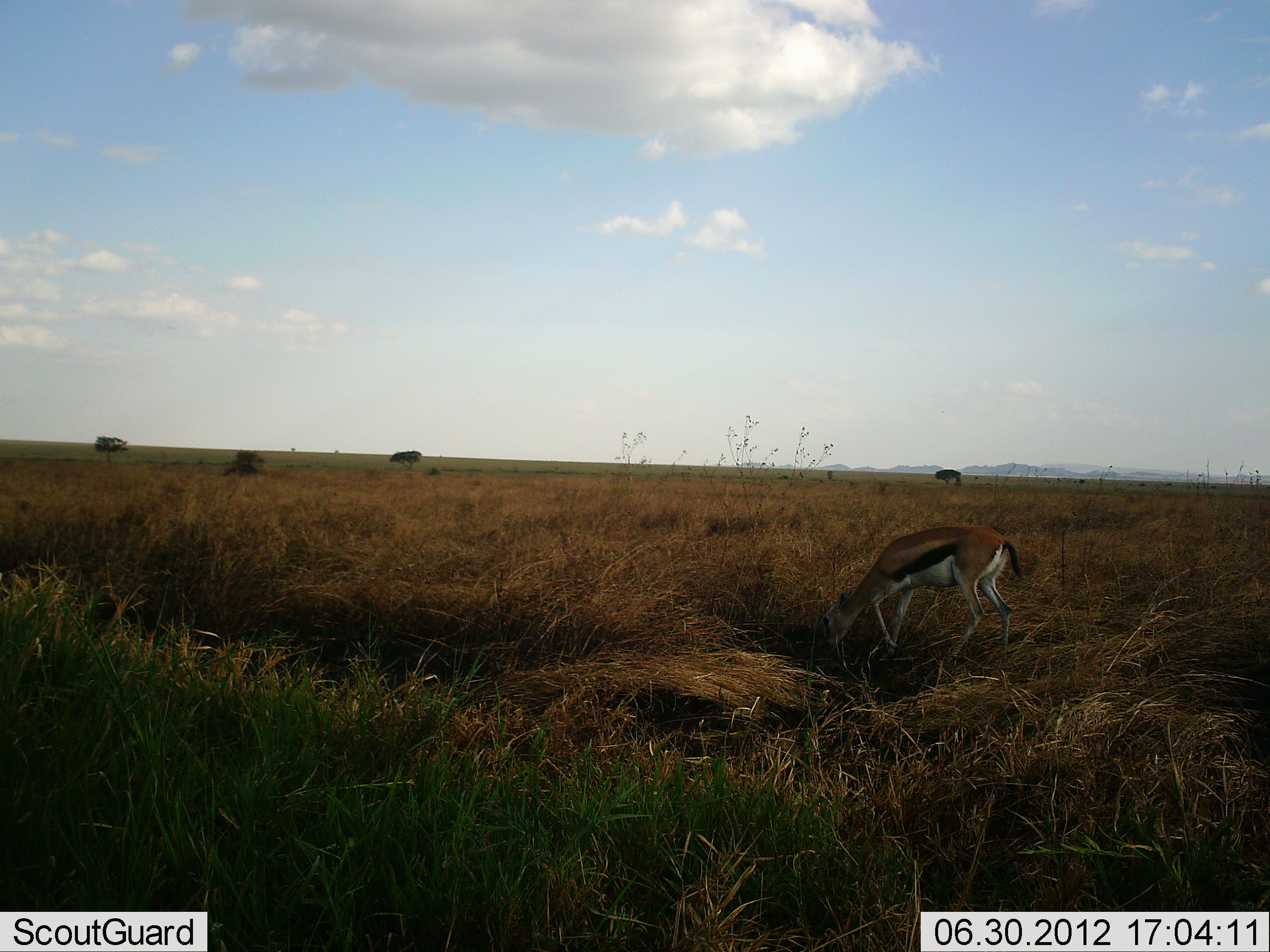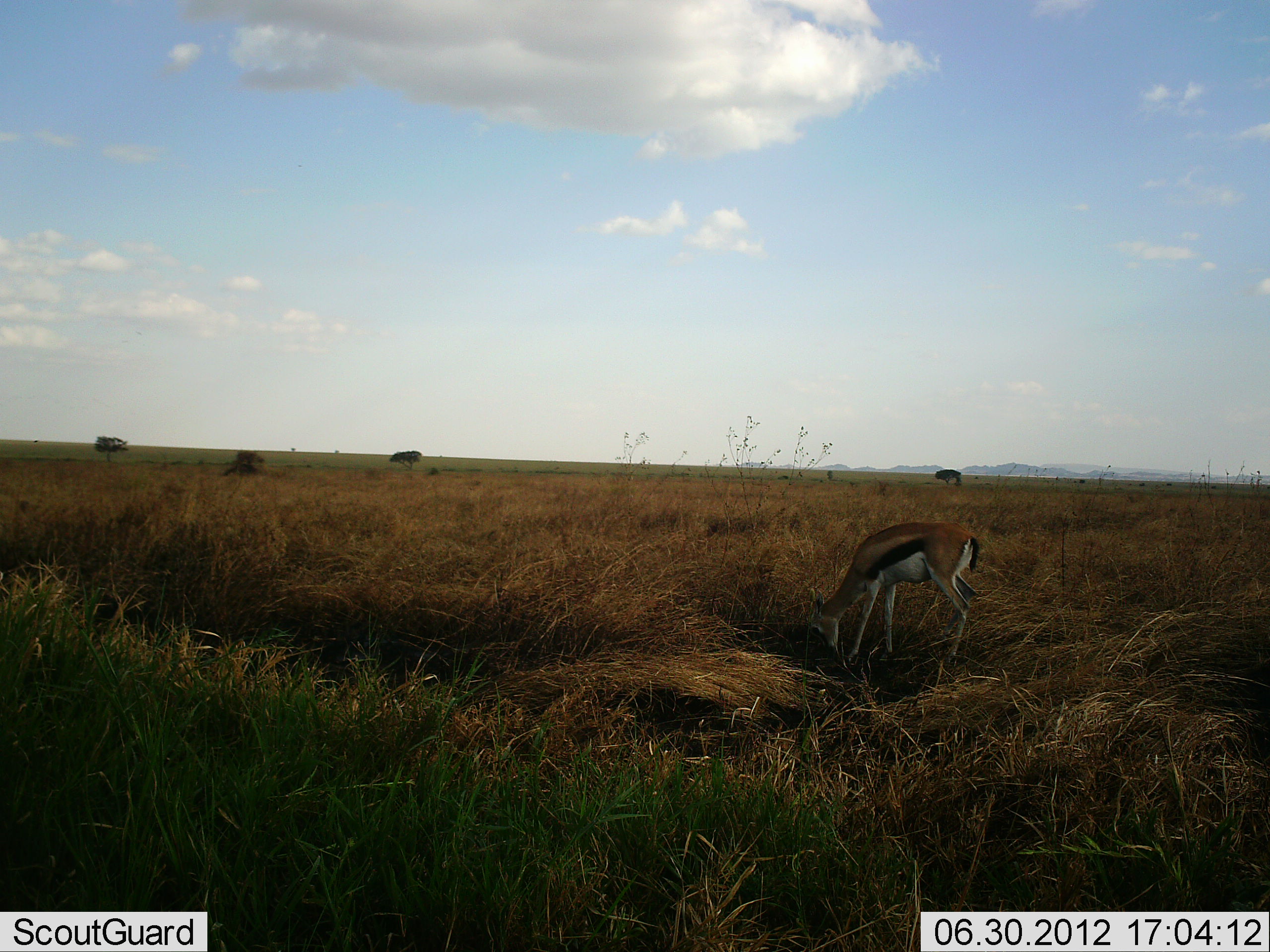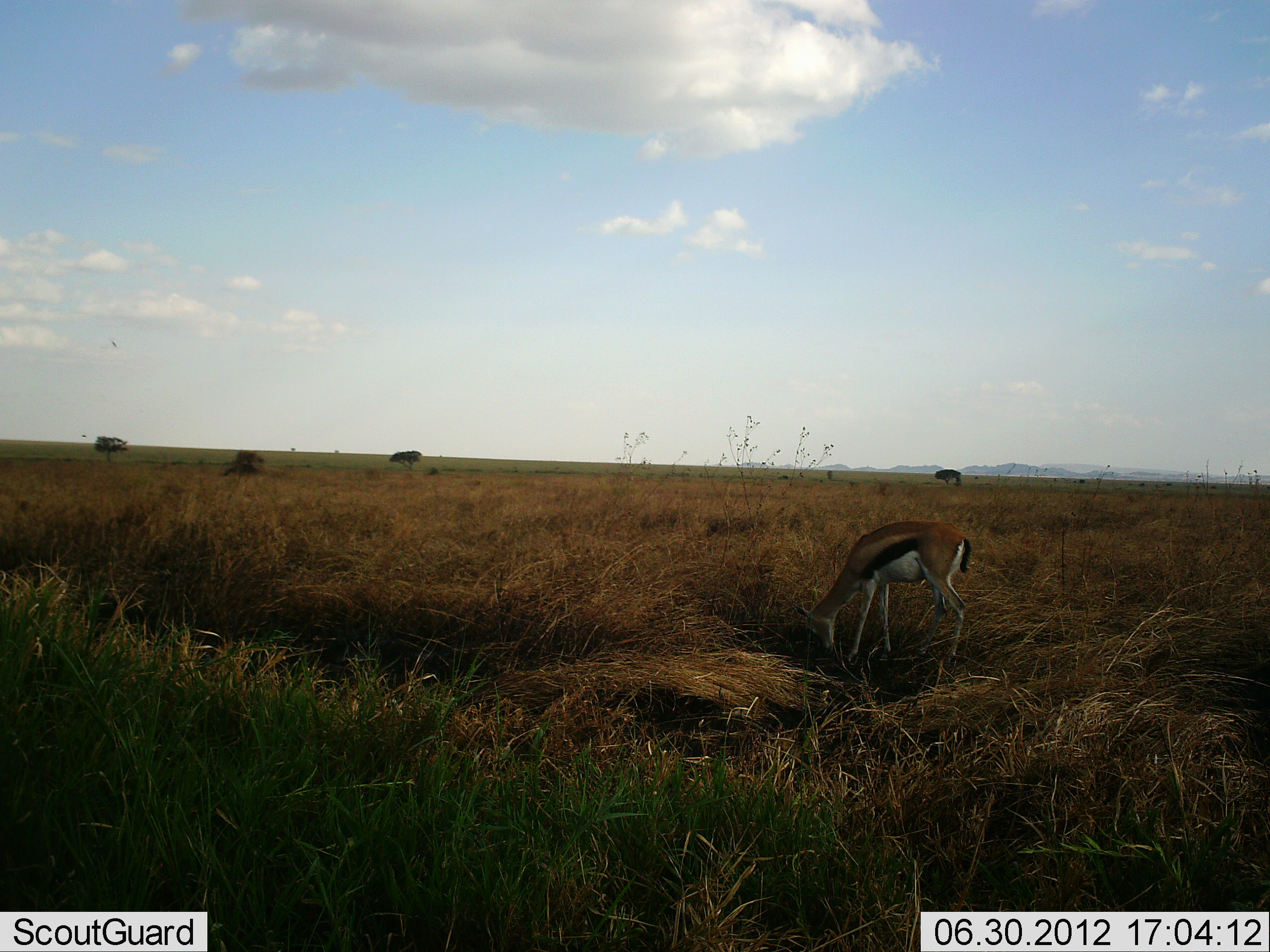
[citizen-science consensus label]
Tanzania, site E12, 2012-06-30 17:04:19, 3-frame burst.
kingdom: Animalia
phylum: Chordata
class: Mammalia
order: Artiodactyla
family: Bovidae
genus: Eudorcas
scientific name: Eudorcas thomsonii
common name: thomson's gazelle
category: gazellethomsons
Gazellethomsons (thomson's gazelle) (Eudorcas thomsonii), count 1. Behavior (volunteer vote fractions): standing 27%, resting 0%, moving 9%, interacting 0%. Young present (vote fraction): 0%. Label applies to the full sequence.